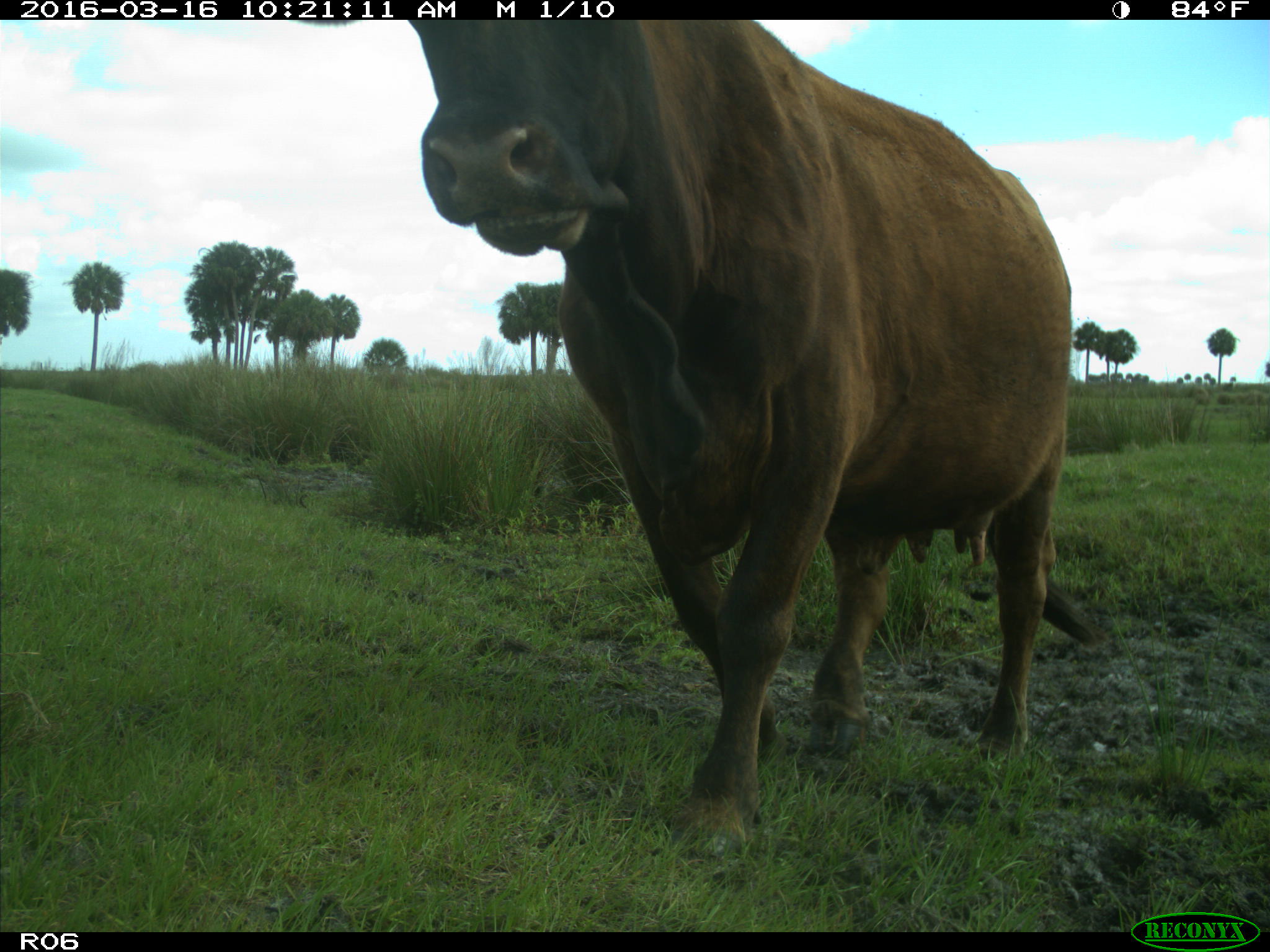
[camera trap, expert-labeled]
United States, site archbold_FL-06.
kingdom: Animalia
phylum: Chordata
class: Mammalia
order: Artiodactyla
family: Bovidae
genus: Bos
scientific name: Bos taurus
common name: domestic cow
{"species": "Bos taurus (domestic cow)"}